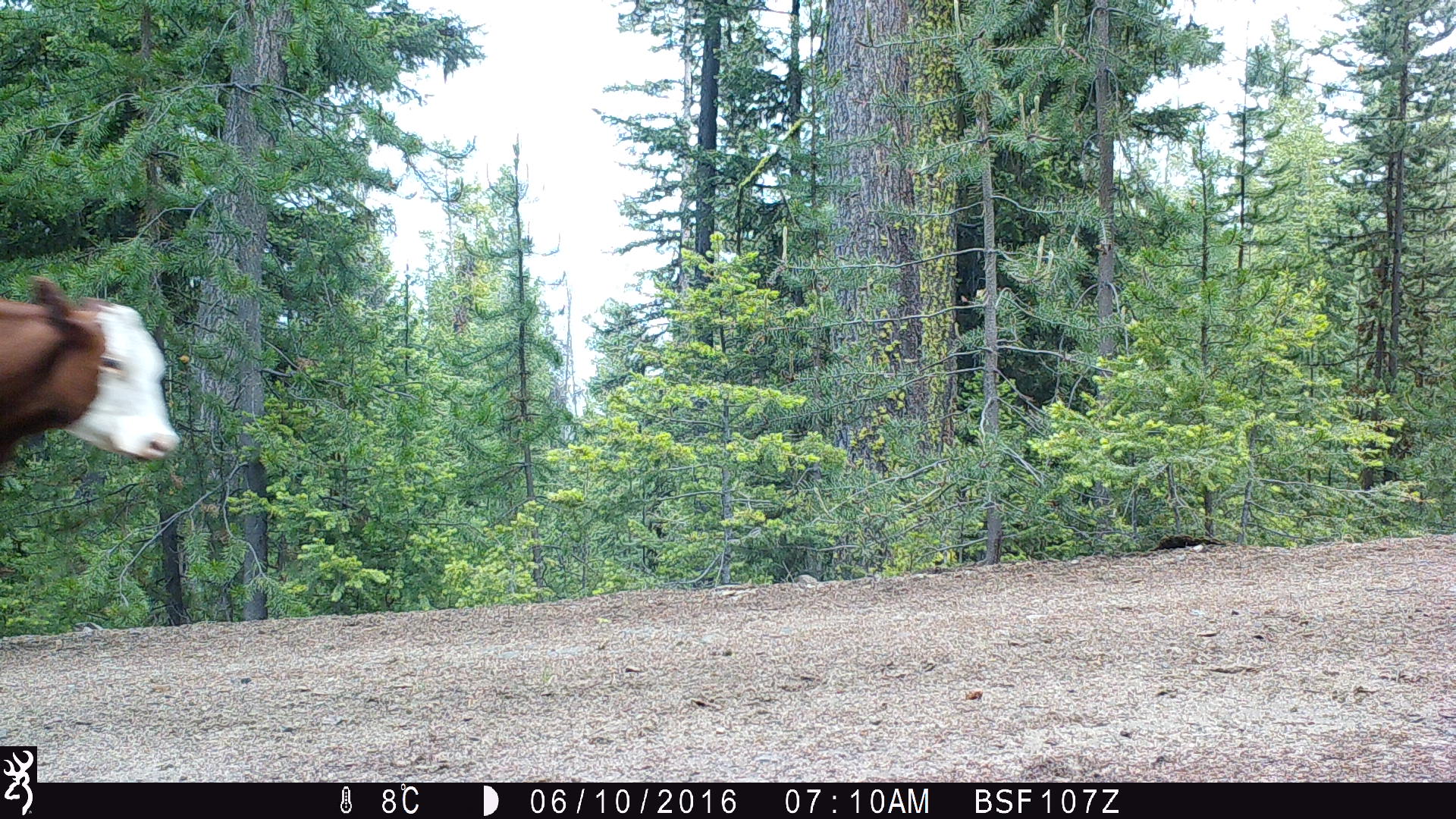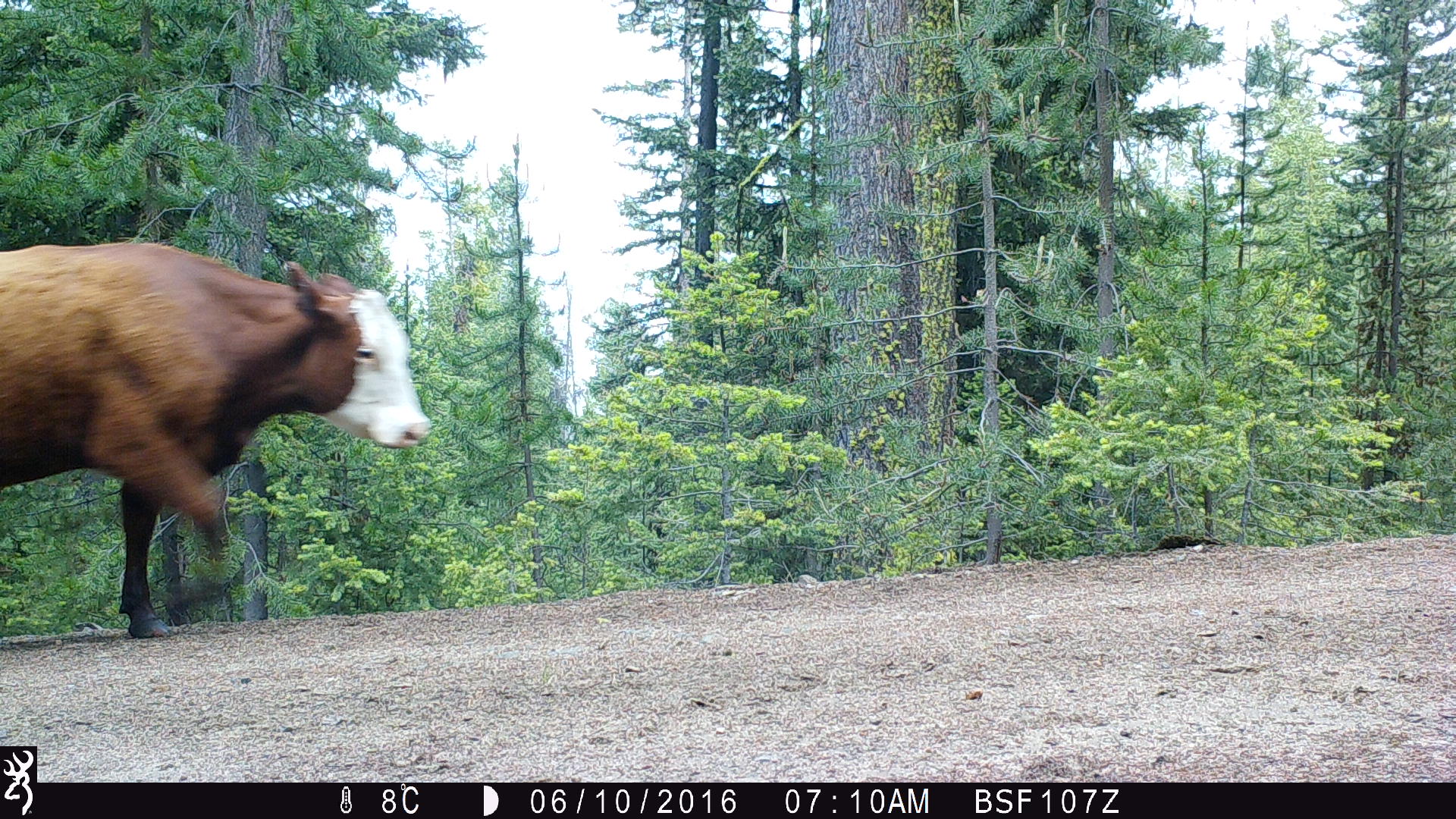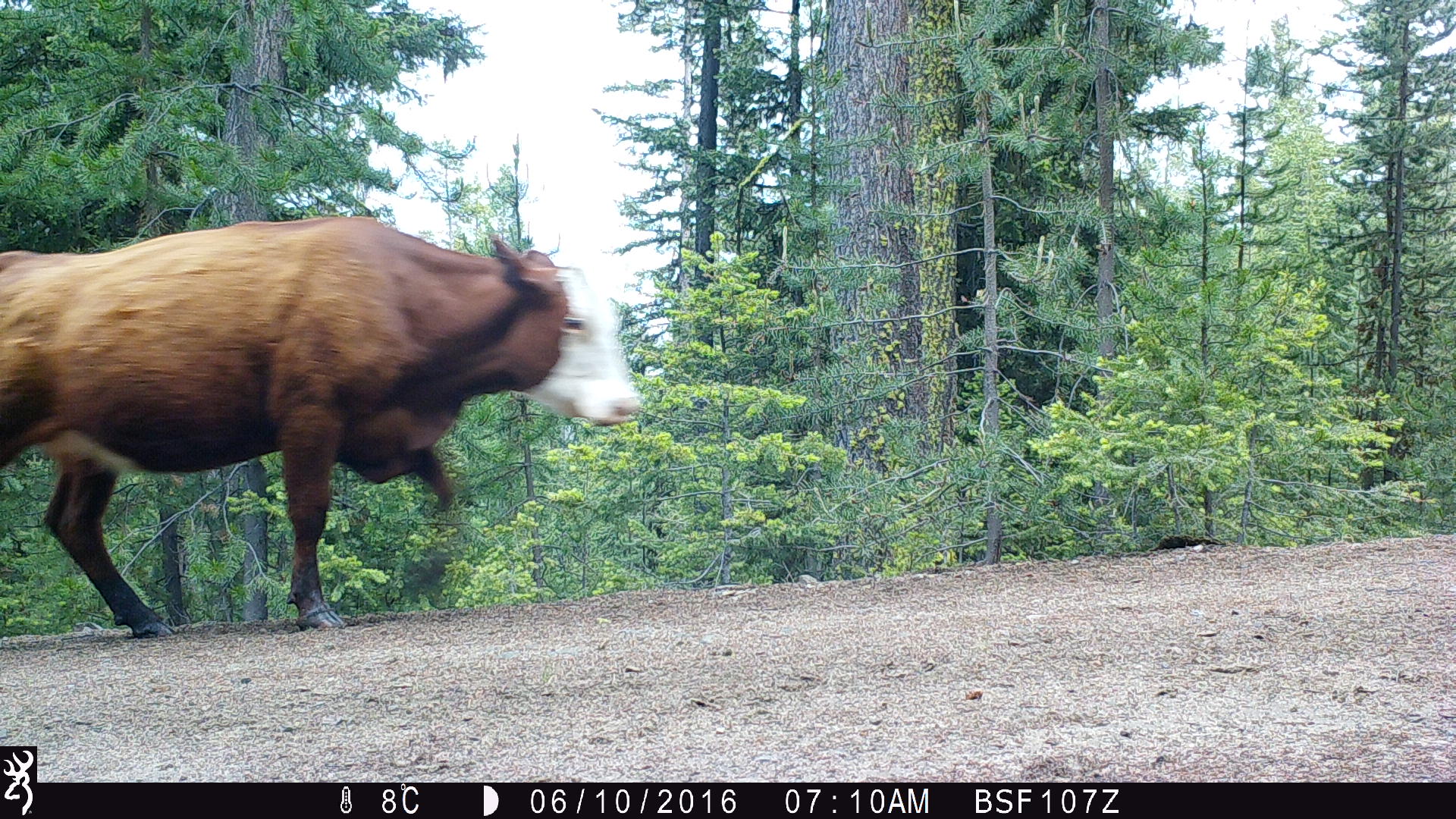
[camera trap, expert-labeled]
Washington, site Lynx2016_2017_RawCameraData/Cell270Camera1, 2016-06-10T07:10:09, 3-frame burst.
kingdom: Animalia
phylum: Chordata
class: Mammalia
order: Artiodactyla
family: Bovidae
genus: Bos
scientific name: Bos taurus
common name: domestic cattle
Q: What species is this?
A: Domestic cattle (Bos taurus).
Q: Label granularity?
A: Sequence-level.